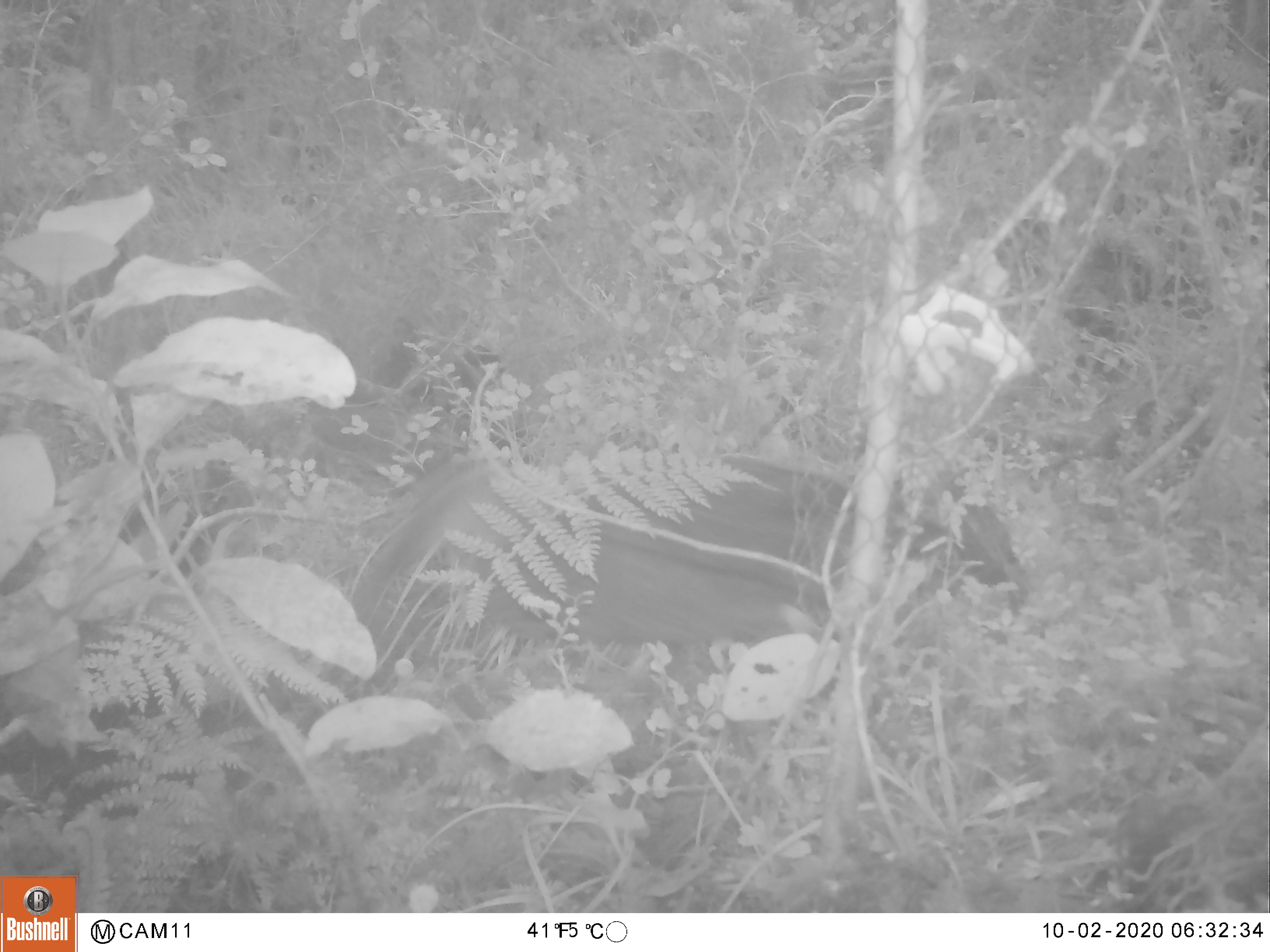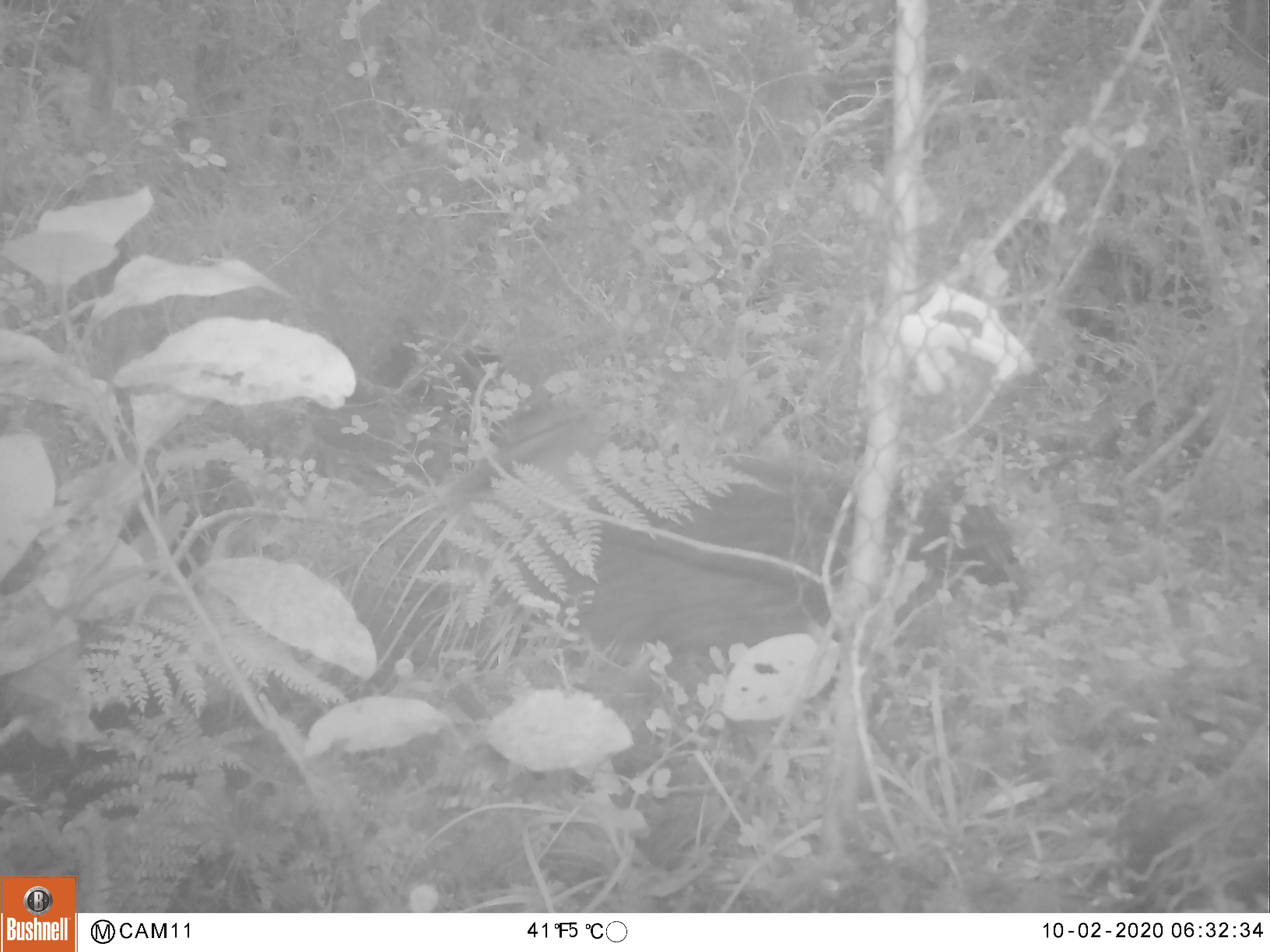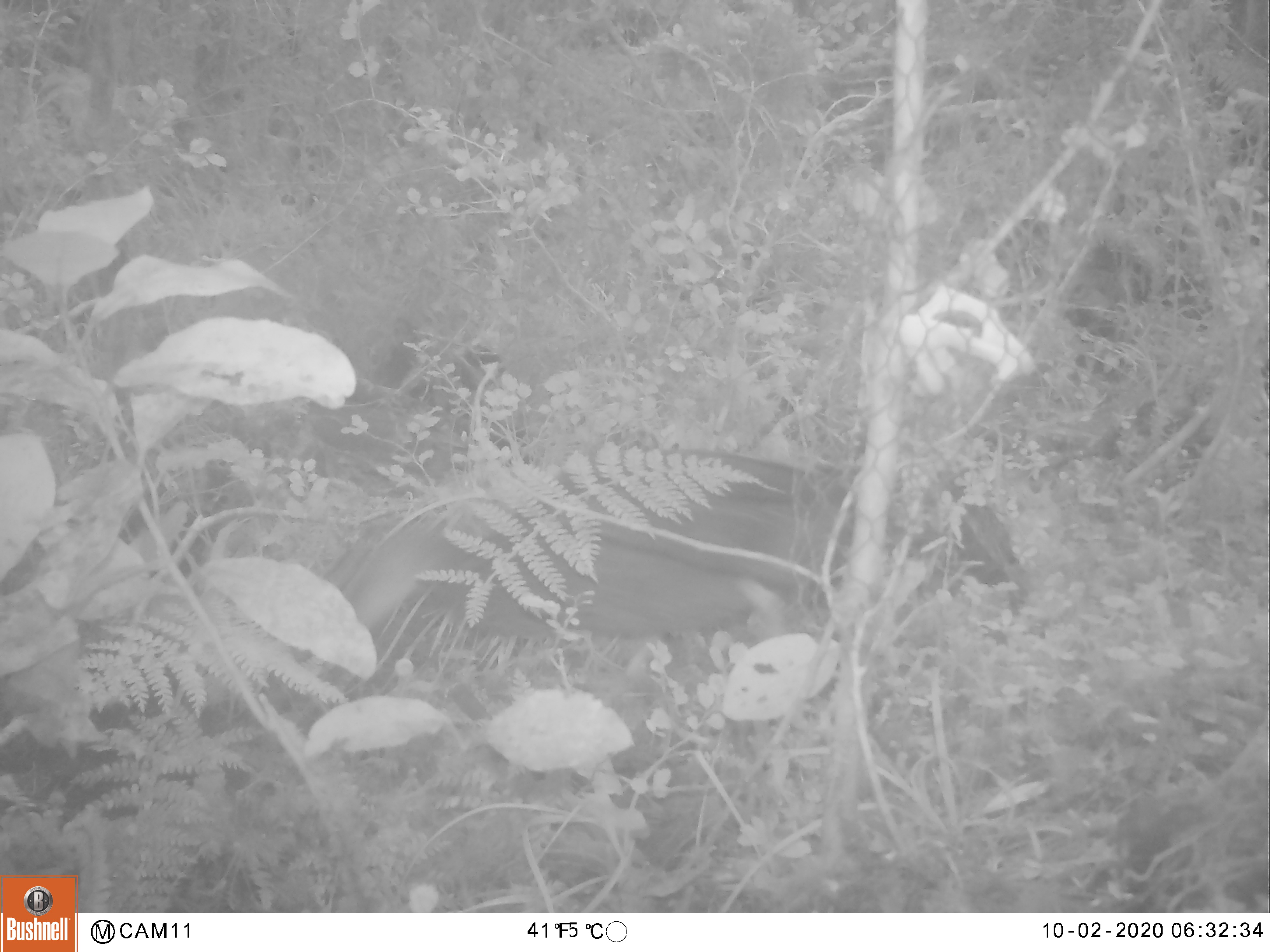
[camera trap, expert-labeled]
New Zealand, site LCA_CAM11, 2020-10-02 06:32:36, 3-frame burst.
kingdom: Animalia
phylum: Chordata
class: Aves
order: Gruiformes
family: Rallidae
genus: Gallirallus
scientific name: Gallirallus australis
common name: weka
Weka (Gallirallus australis).